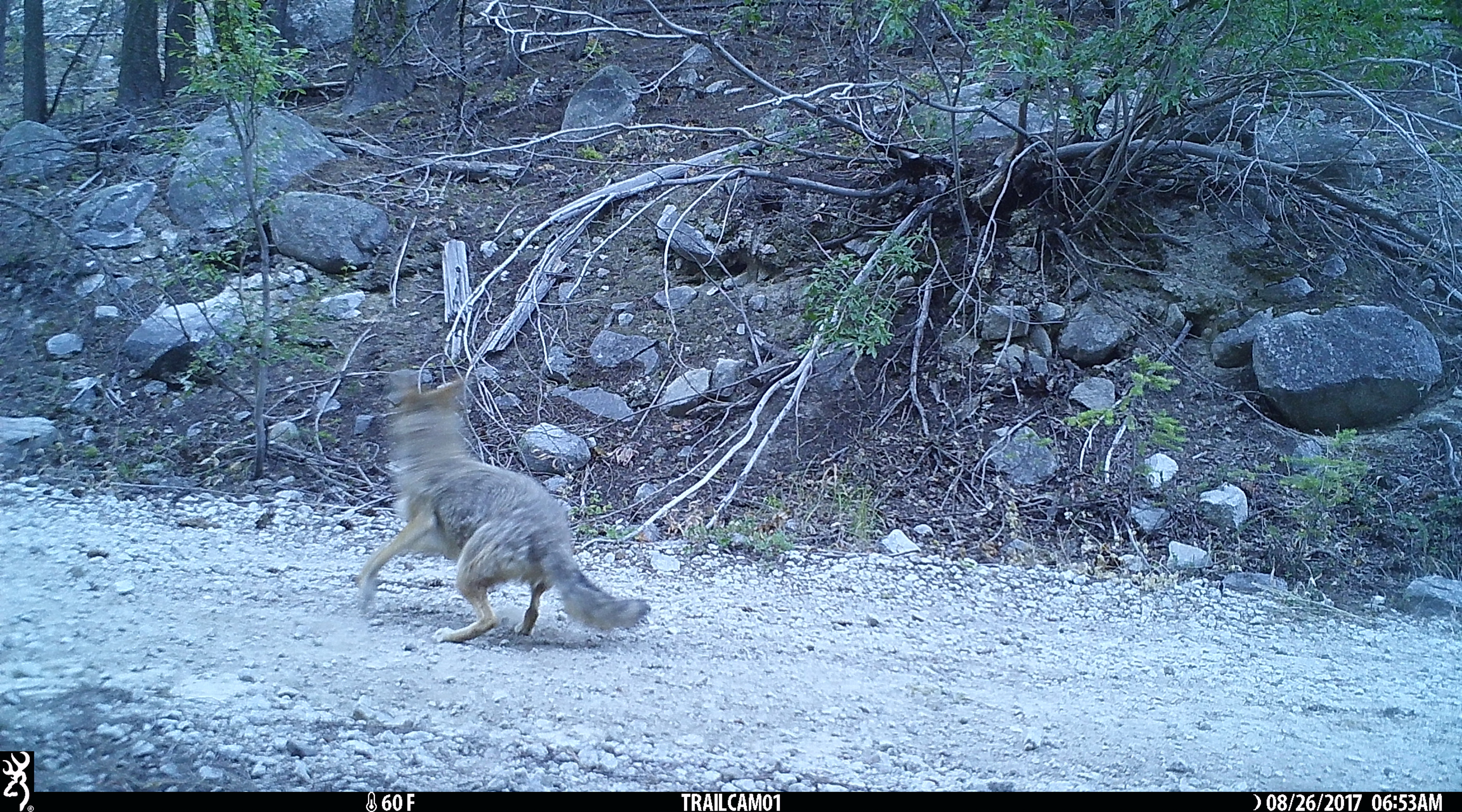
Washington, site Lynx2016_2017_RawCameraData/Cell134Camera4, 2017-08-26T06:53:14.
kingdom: Animalia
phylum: Chordata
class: Mammalia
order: Carnivora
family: Canidae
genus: Canis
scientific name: Canis latrans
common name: coyote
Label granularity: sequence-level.